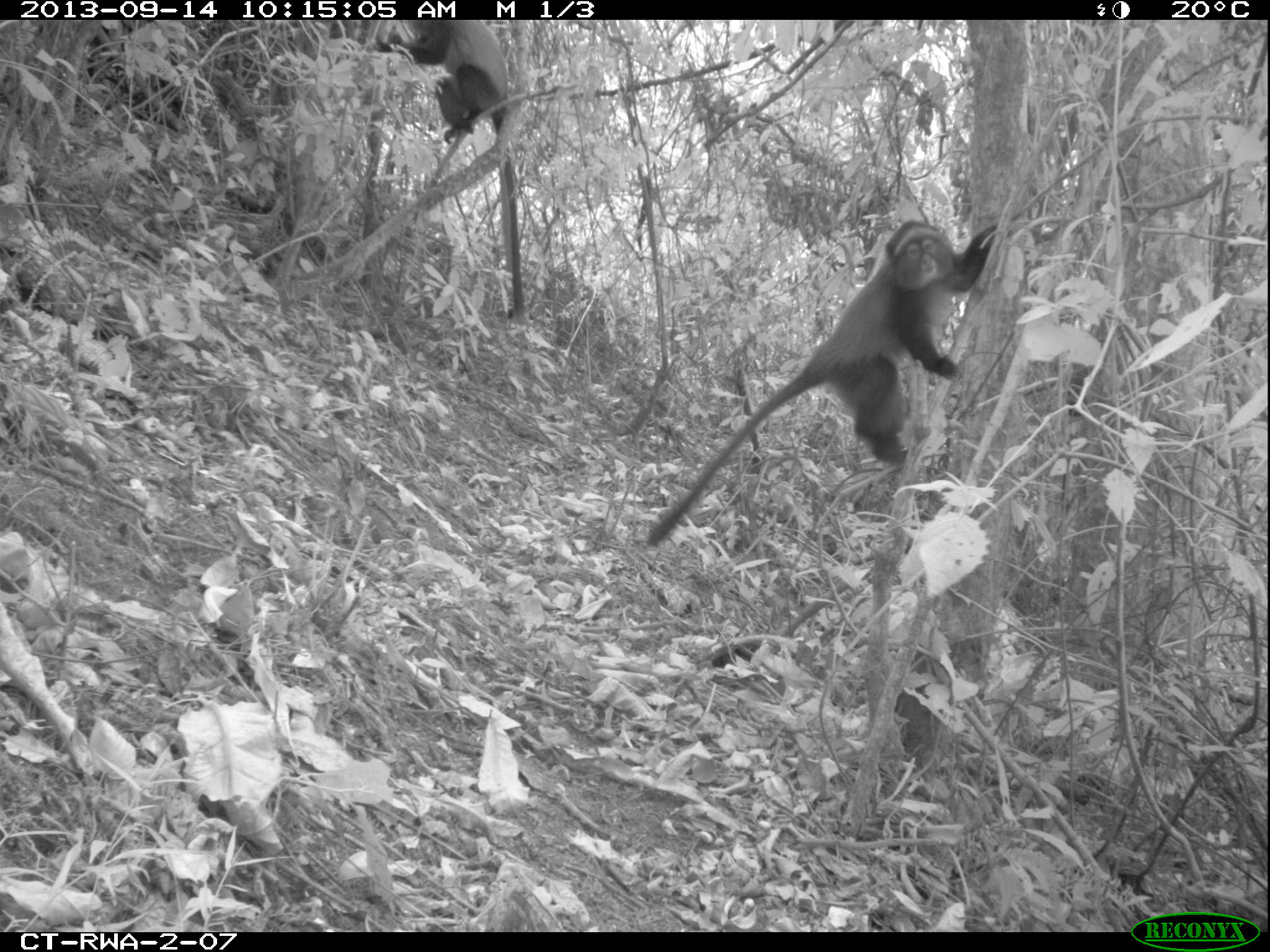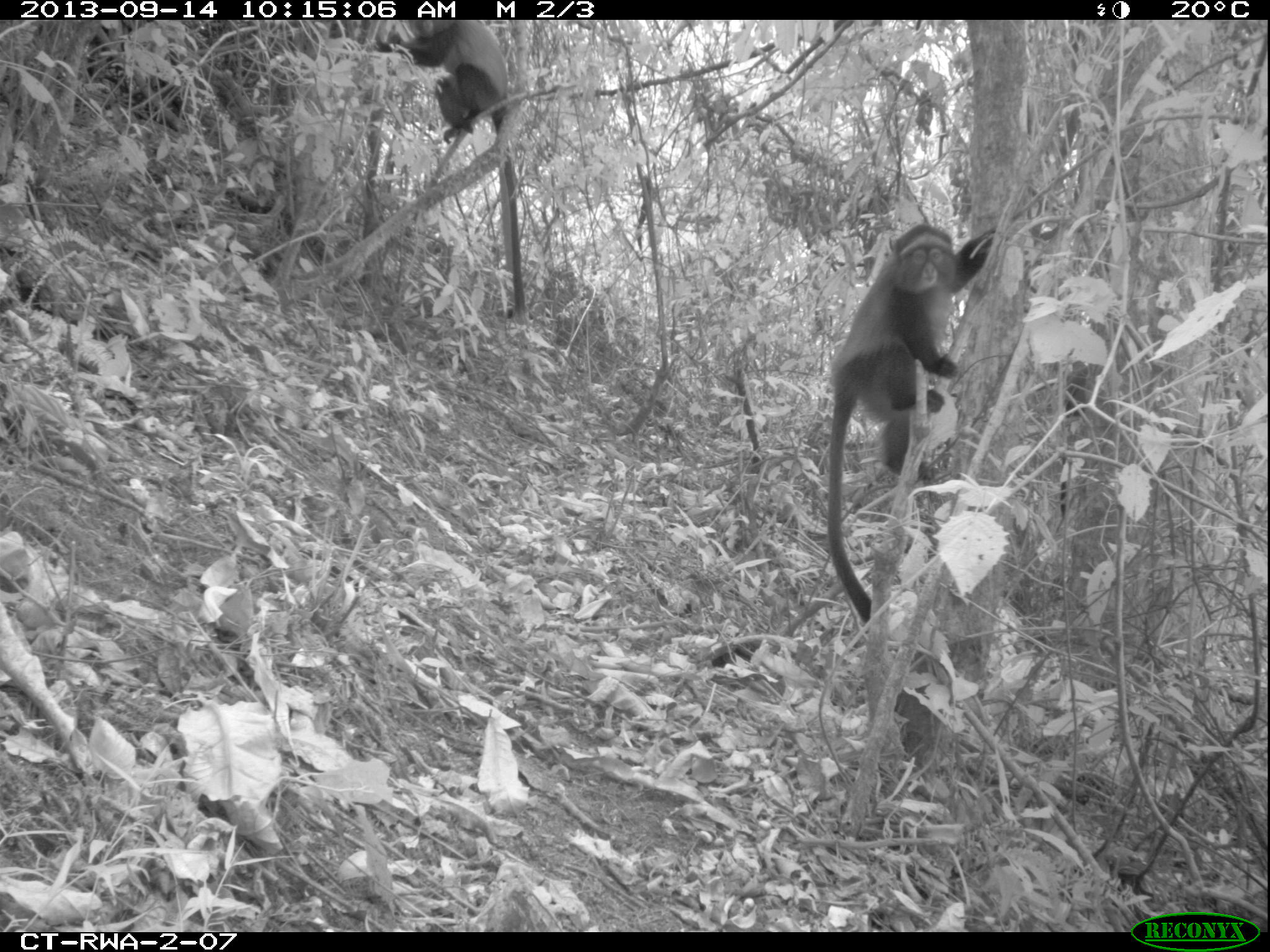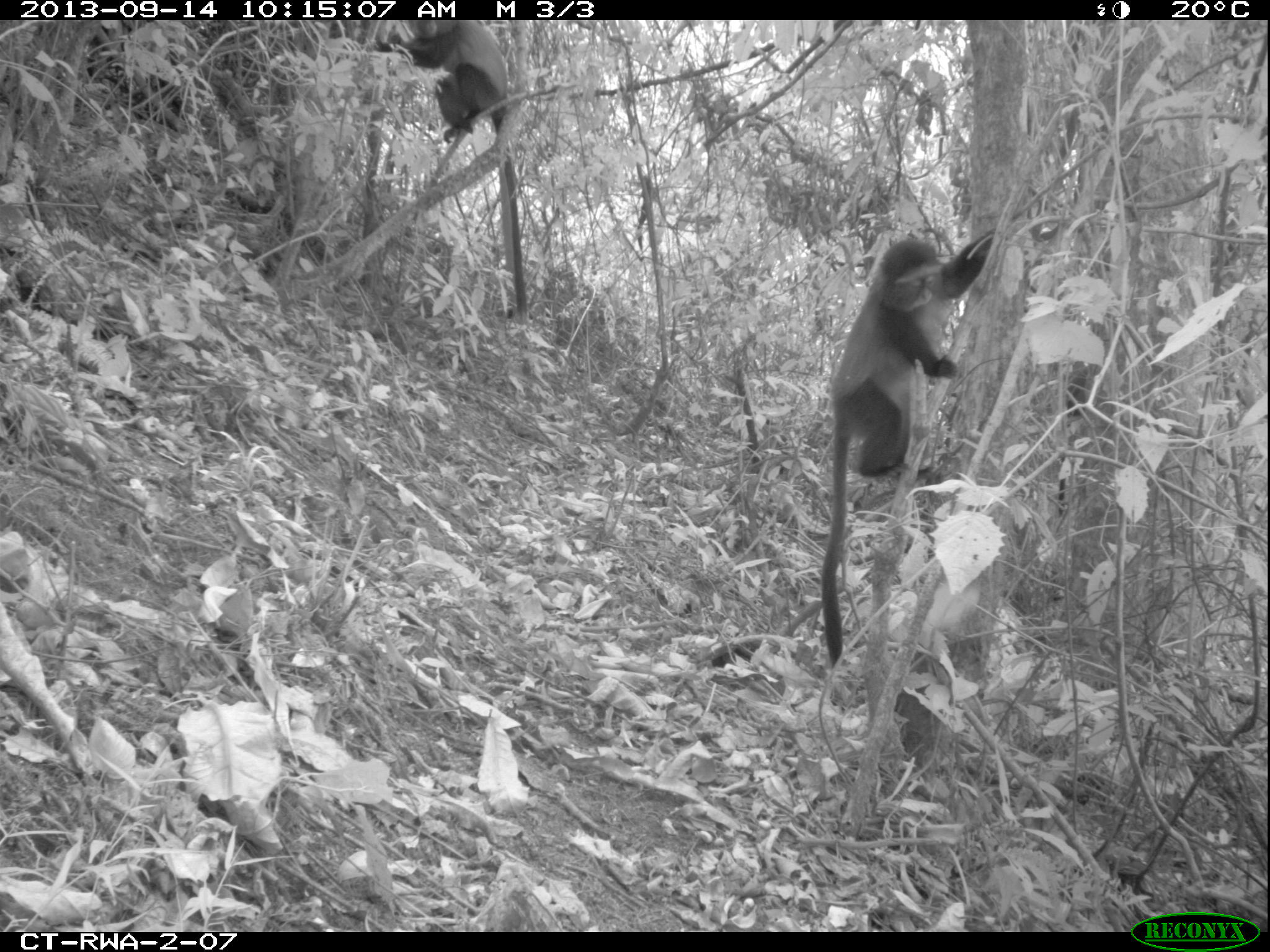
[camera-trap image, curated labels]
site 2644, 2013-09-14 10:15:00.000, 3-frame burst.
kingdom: Animalia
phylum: Chordata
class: Mammalia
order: Primates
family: Cercopithecidae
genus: Cercopithecus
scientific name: Cercopithecus mitis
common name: blue monkey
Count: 2.